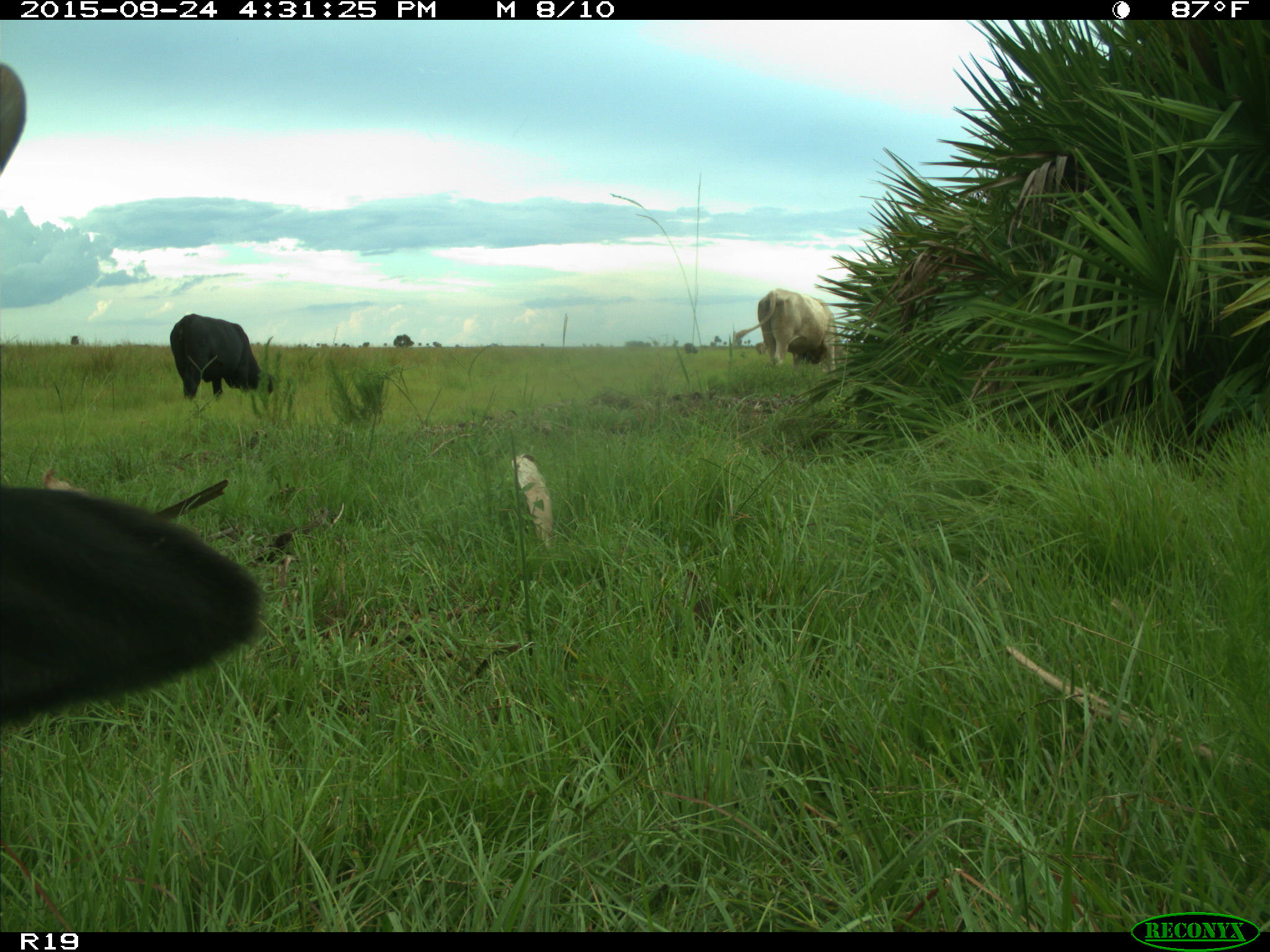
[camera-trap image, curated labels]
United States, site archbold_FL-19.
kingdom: Animalia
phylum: Chordata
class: Mammalia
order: Artiodactyla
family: Bovidae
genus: Bos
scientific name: Bos taurus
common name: domestic cow